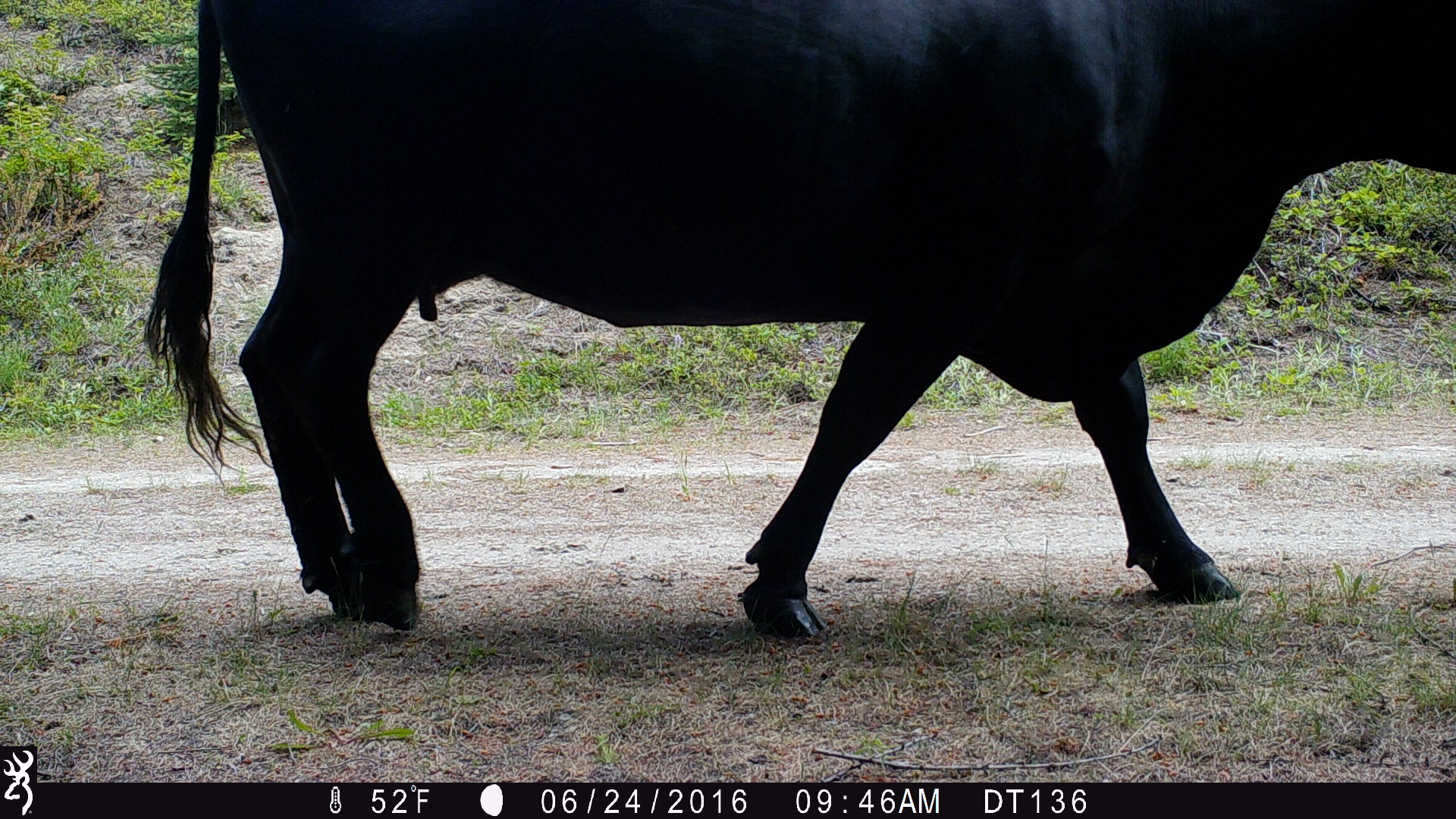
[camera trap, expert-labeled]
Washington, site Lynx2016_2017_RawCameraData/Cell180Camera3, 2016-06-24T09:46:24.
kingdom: Animalia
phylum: Chordata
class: Mammalia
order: Artiodactyla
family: Bovidae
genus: Bos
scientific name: Bos taurus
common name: domestic cattle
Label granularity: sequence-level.